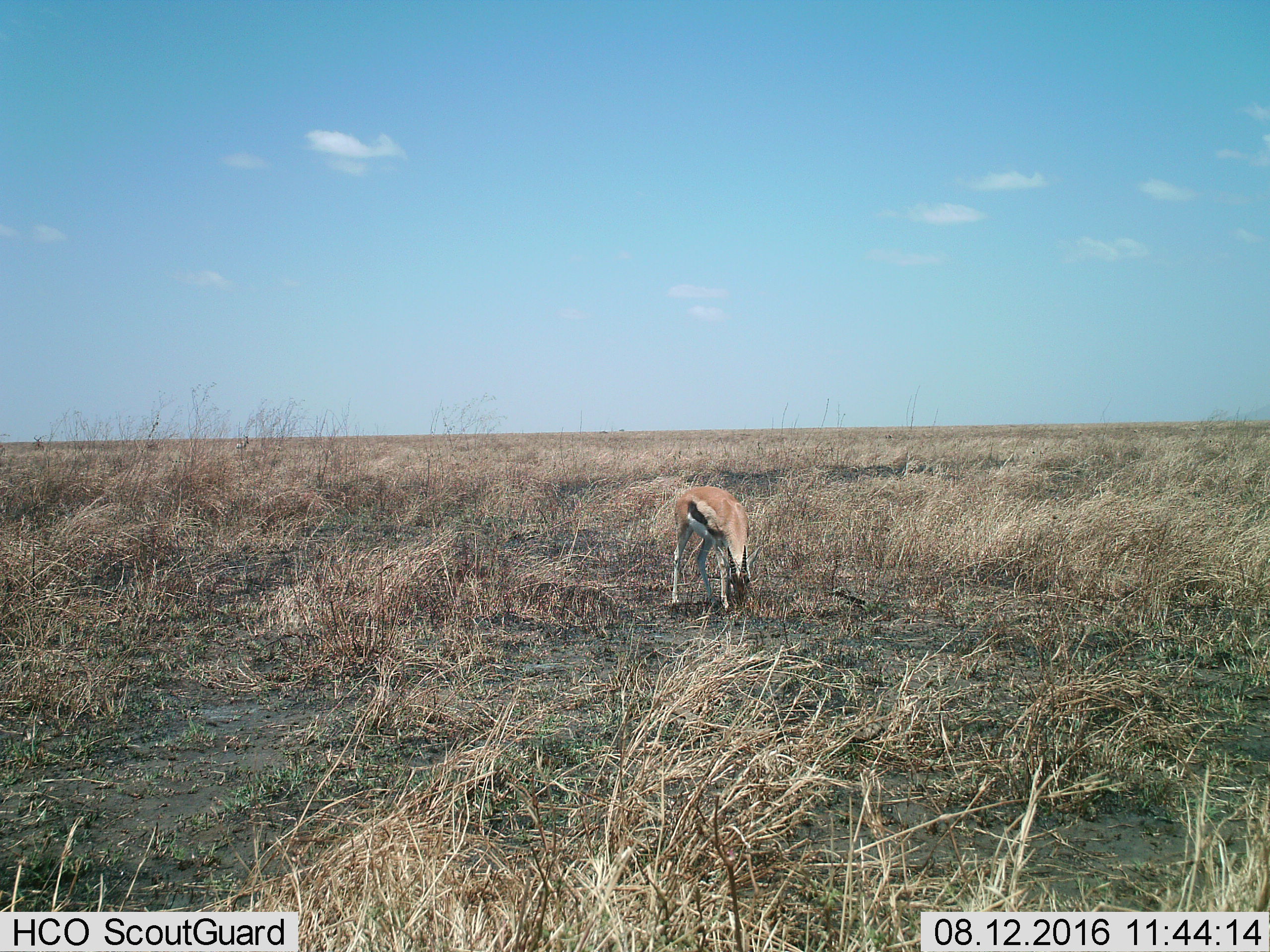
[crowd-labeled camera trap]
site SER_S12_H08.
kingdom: Animalia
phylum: Chordata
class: Mammalia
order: Artiodactyla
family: Bovidae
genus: Eudorcas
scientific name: Eudorcas thomsonii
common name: thomson's gazelle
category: gazellethomsons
Gazellethomsons (thomson's gazelle) (Eudorcas thomsonii), count 1. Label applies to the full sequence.